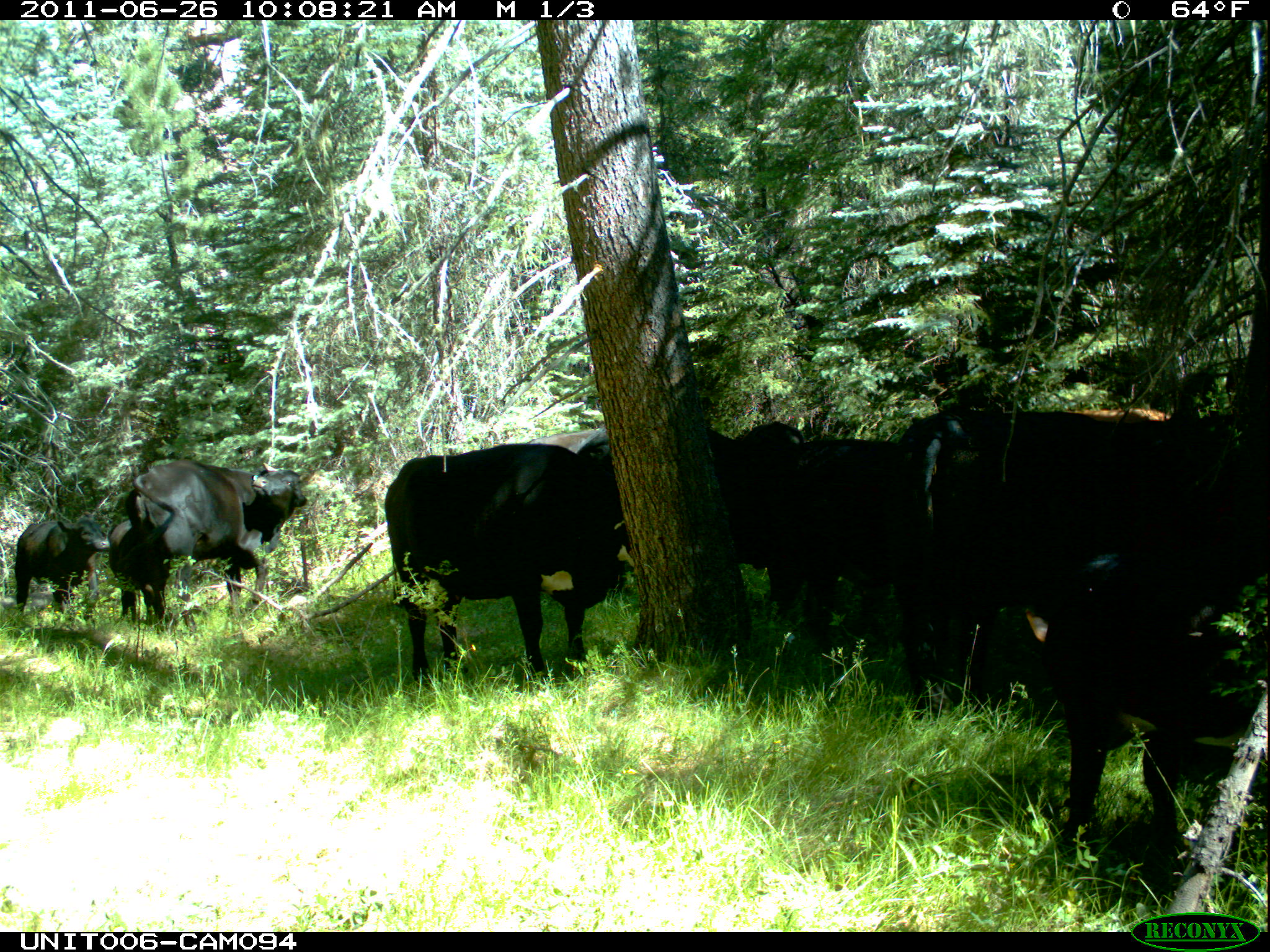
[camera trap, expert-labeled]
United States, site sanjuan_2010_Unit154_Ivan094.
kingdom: Animalia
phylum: Chordata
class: Mammalia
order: Artiodactyla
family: Bovidae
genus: Bos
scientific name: Bos taurus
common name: domestic cow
Bos taurus (domestic cow).